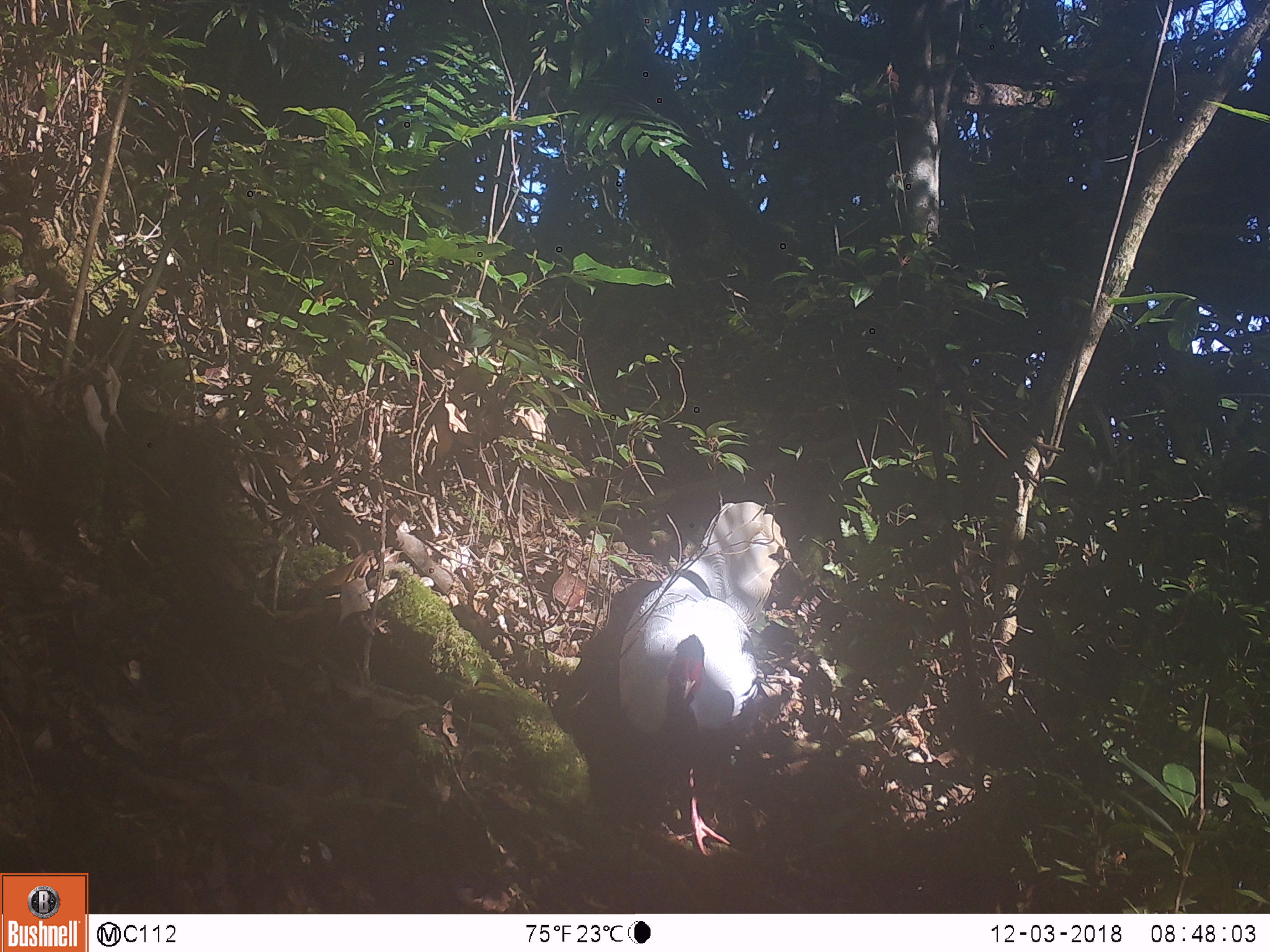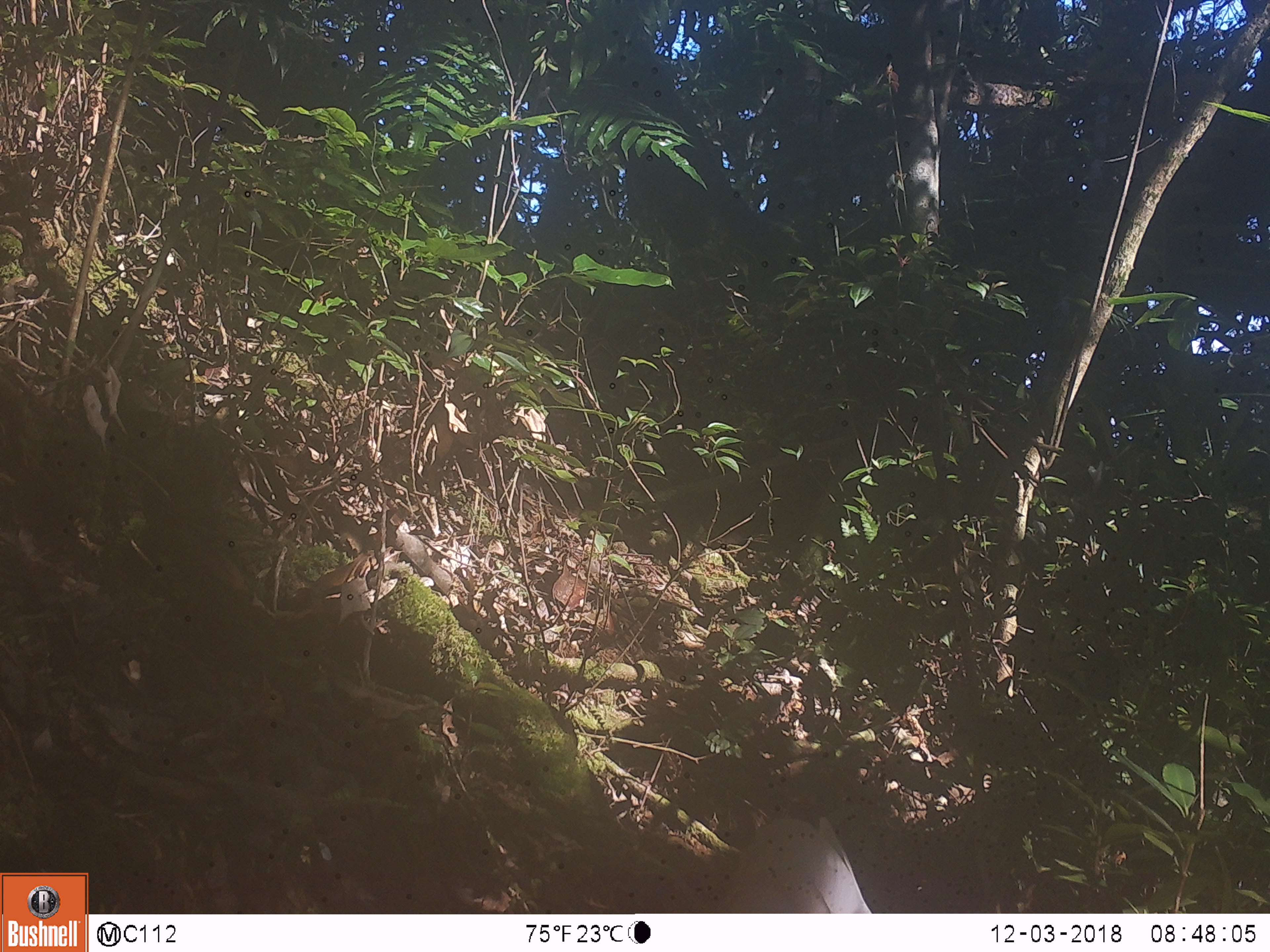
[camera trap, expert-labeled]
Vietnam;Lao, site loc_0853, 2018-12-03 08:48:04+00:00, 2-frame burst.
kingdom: Animalia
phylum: Chordata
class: Aves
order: Galliformes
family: Phasianidae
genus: Lophura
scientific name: Lophura nycthemera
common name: silver pheasant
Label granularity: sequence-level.